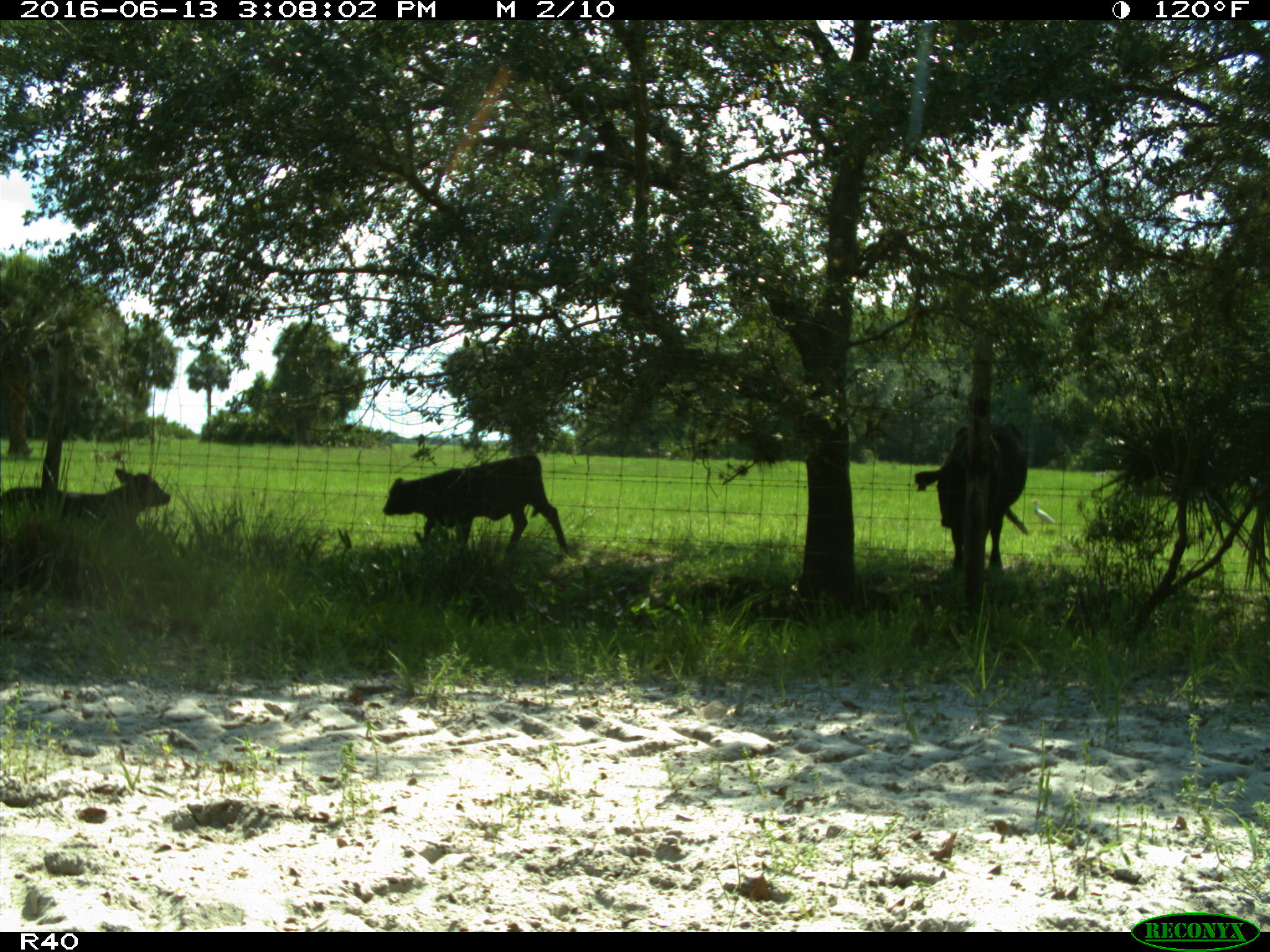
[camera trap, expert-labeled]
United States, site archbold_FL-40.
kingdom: Animalia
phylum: Chordata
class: Mammalia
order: Artiodactyla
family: Bovidae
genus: Bos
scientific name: Bos taurus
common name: domestic cow